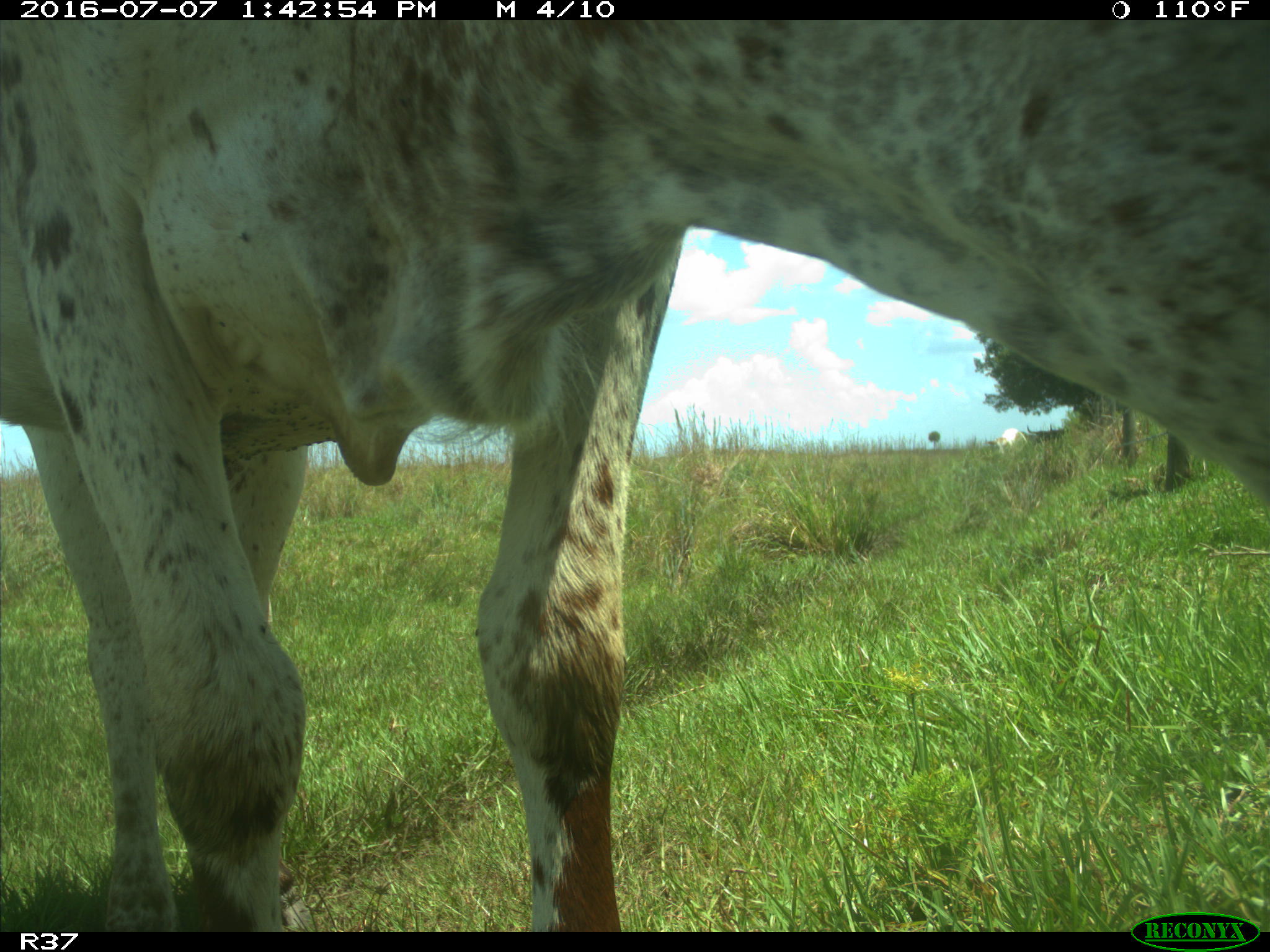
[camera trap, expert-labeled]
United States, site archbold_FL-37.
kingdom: Animalia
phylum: Chordata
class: Mammalia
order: Artiodactyla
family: Bovidae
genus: Bos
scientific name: Bos taurus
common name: domestic cow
Bos taurus (domestic cow).